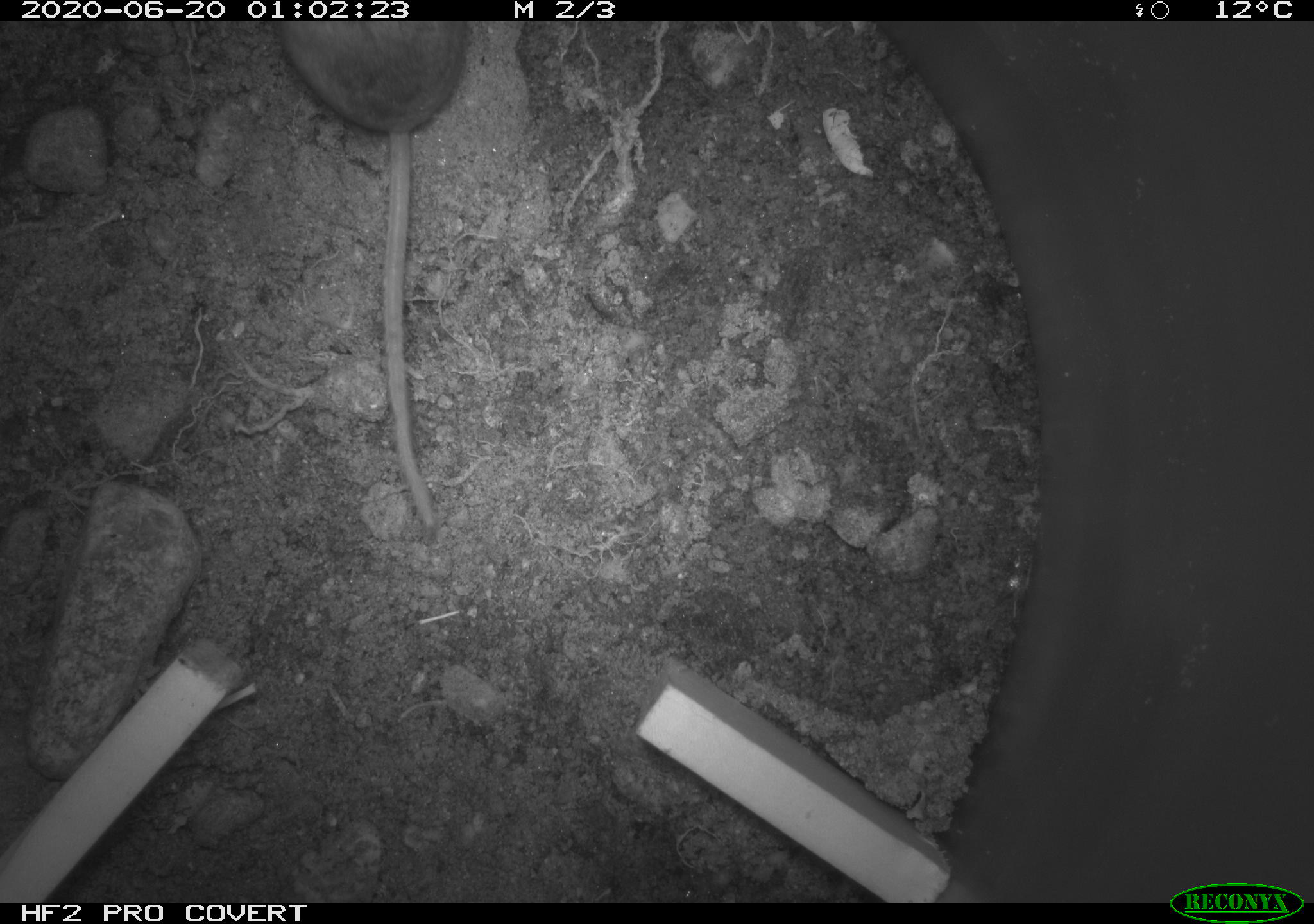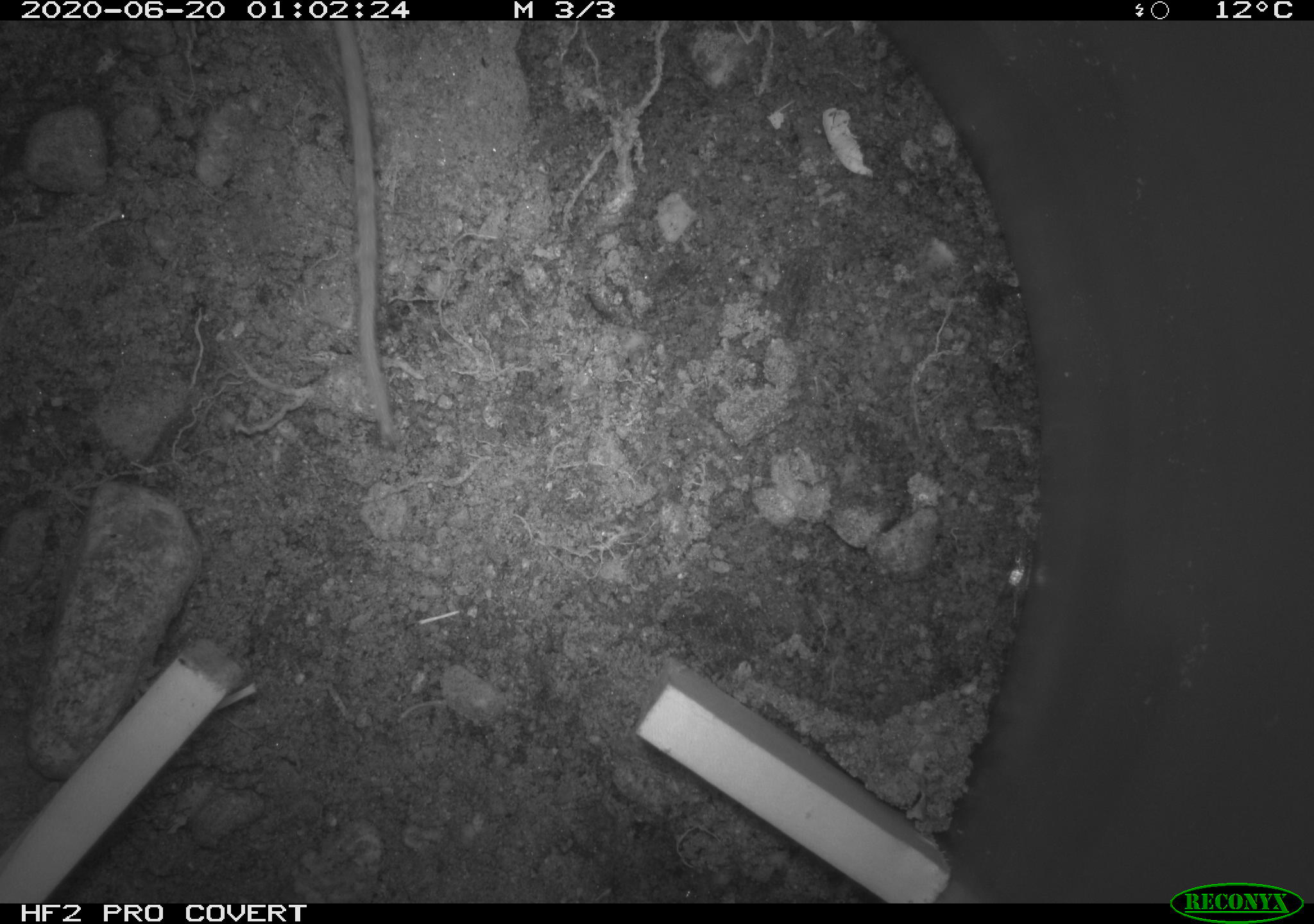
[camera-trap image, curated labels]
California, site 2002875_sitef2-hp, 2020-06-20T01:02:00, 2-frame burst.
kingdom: Animalia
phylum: Chordata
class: Mammalia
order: Rodentia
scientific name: Rodentia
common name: mouse species